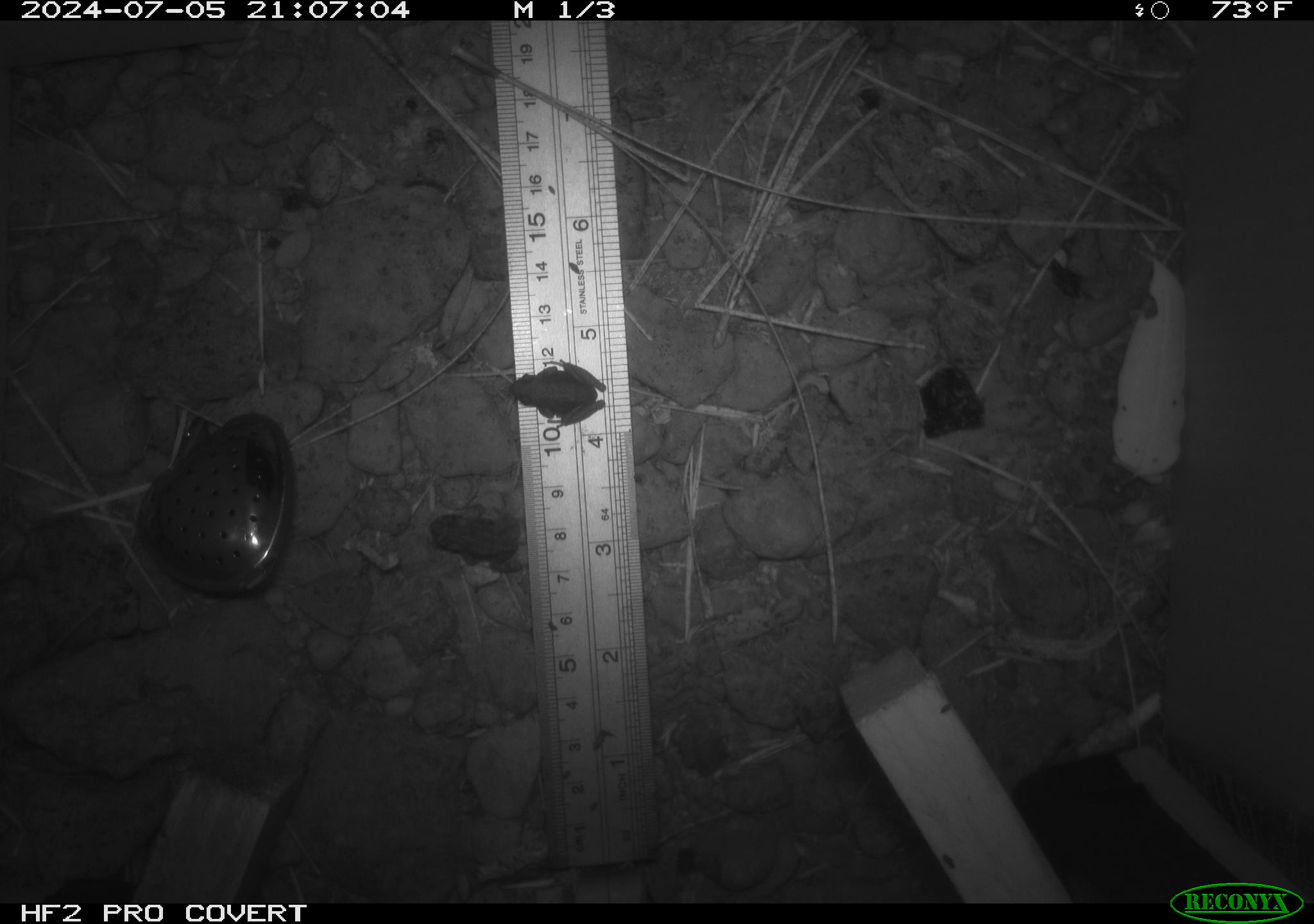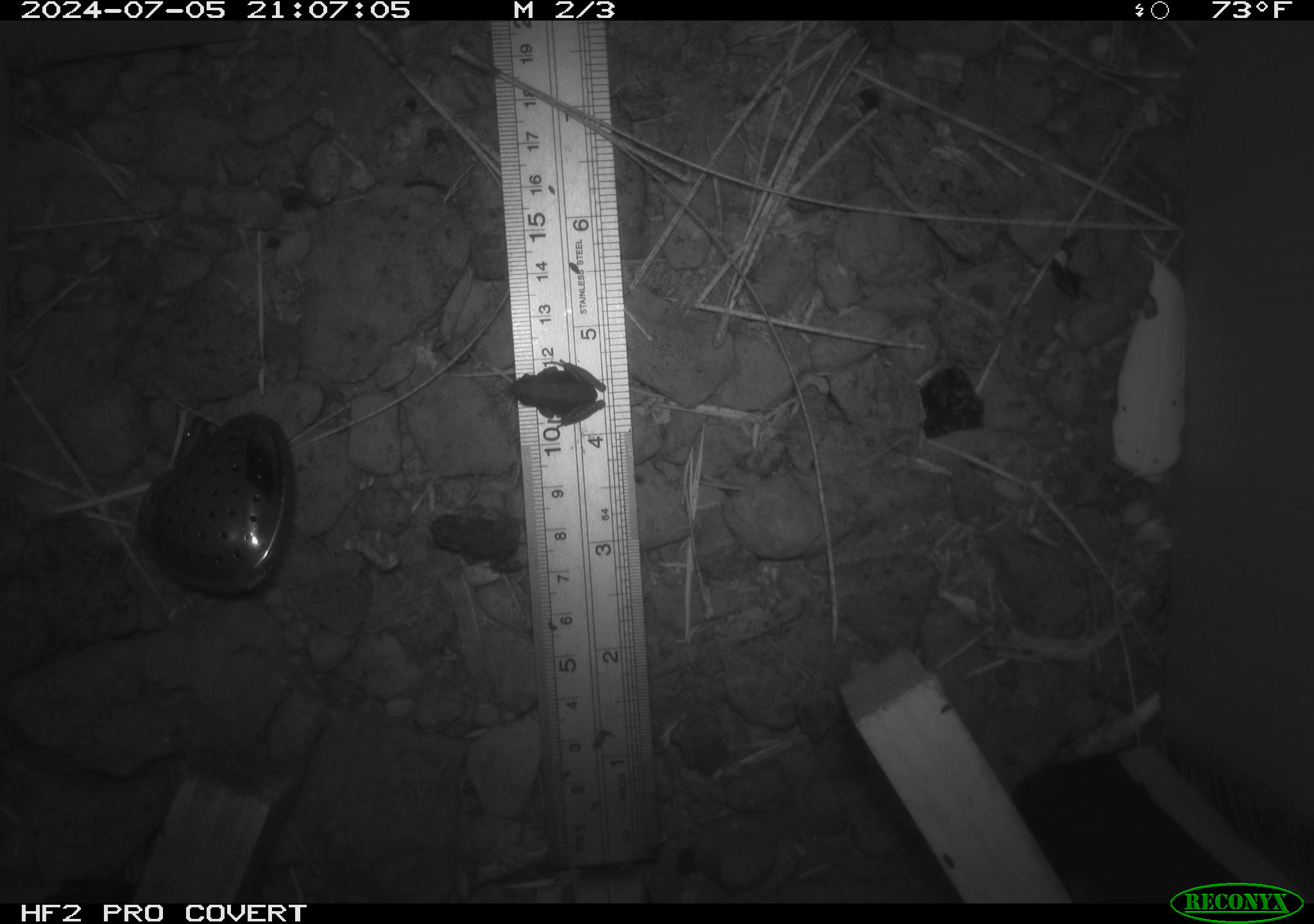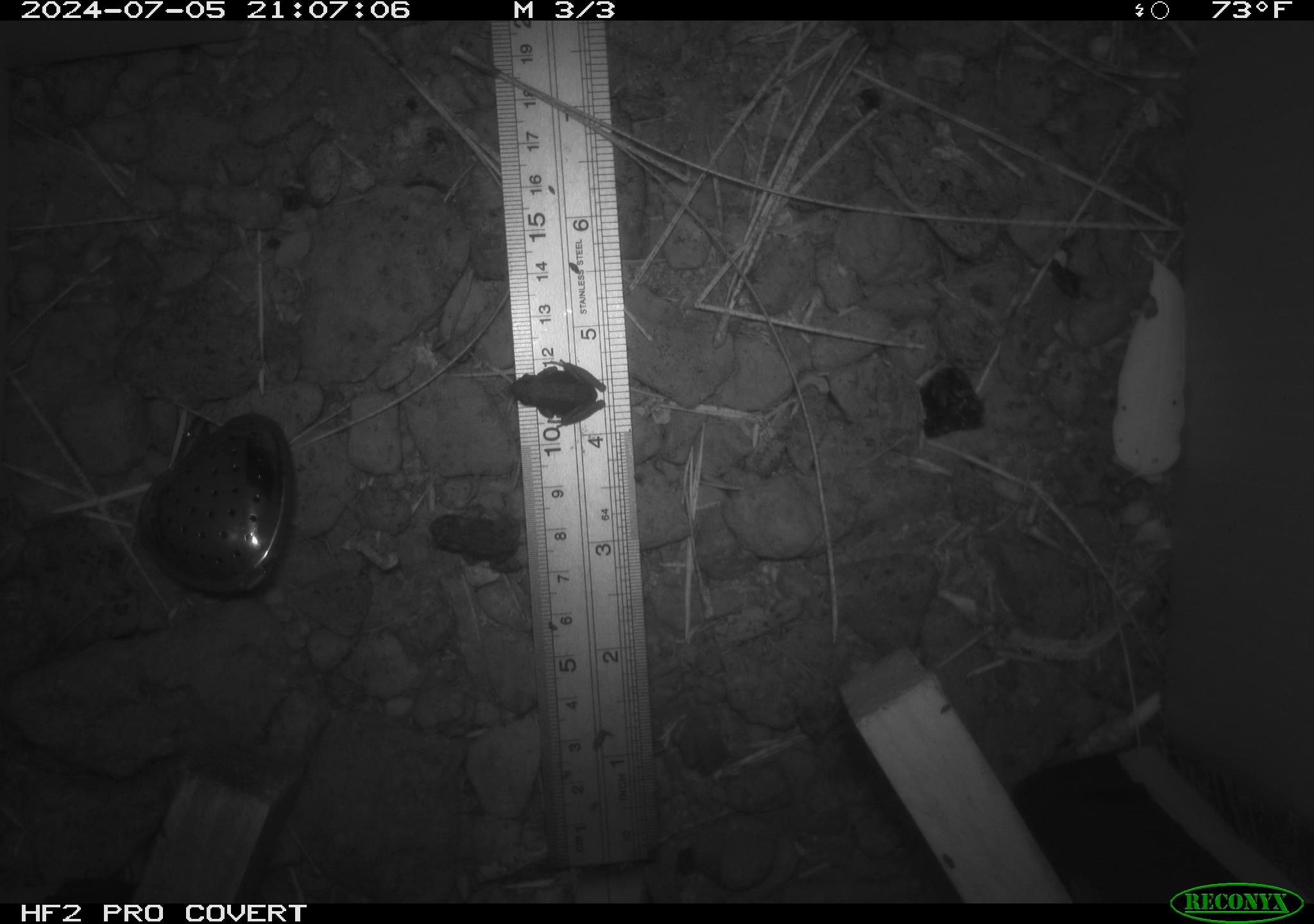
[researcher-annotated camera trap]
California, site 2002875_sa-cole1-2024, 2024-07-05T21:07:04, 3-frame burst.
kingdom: Animalia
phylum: Chordata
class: Amphibia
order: Anura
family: Bufonidae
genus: Anaxyrus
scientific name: Anaxyrus boreas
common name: western toad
Western toad (Anaxyrus boreas).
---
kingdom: Animalia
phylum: Chordata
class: Amphibia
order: Anura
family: Hylidae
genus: Pseudacris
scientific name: Pseudacris regilla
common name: sierran treefrog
Sierran treefrog (Pseudacris regilla).